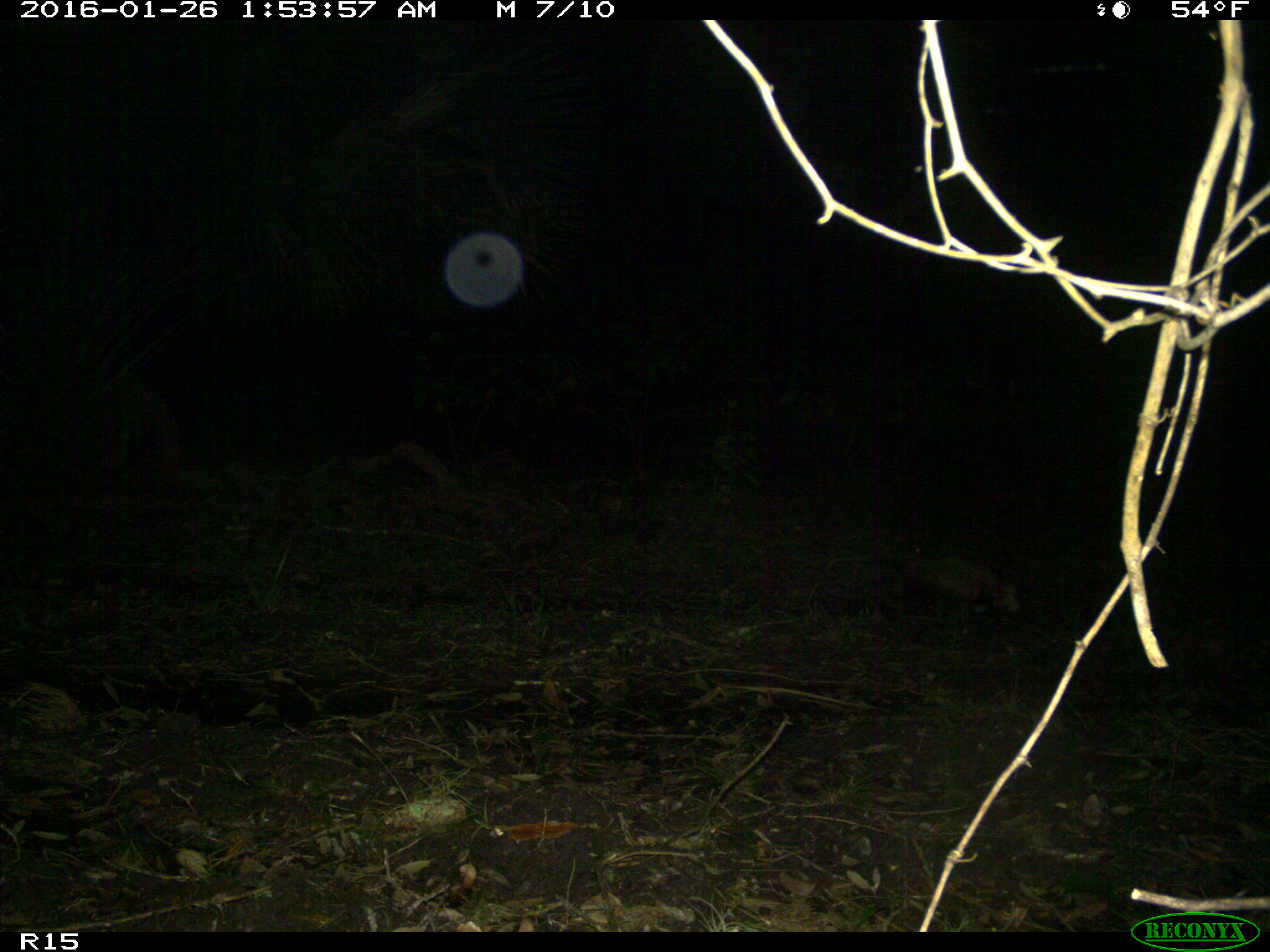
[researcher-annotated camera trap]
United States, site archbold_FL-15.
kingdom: Animalia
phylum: Chordata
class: Mammalia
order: Didelphimorphia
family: Didelphidae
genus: Didelphis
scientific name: Didelphis virginiana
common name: virginia opossum